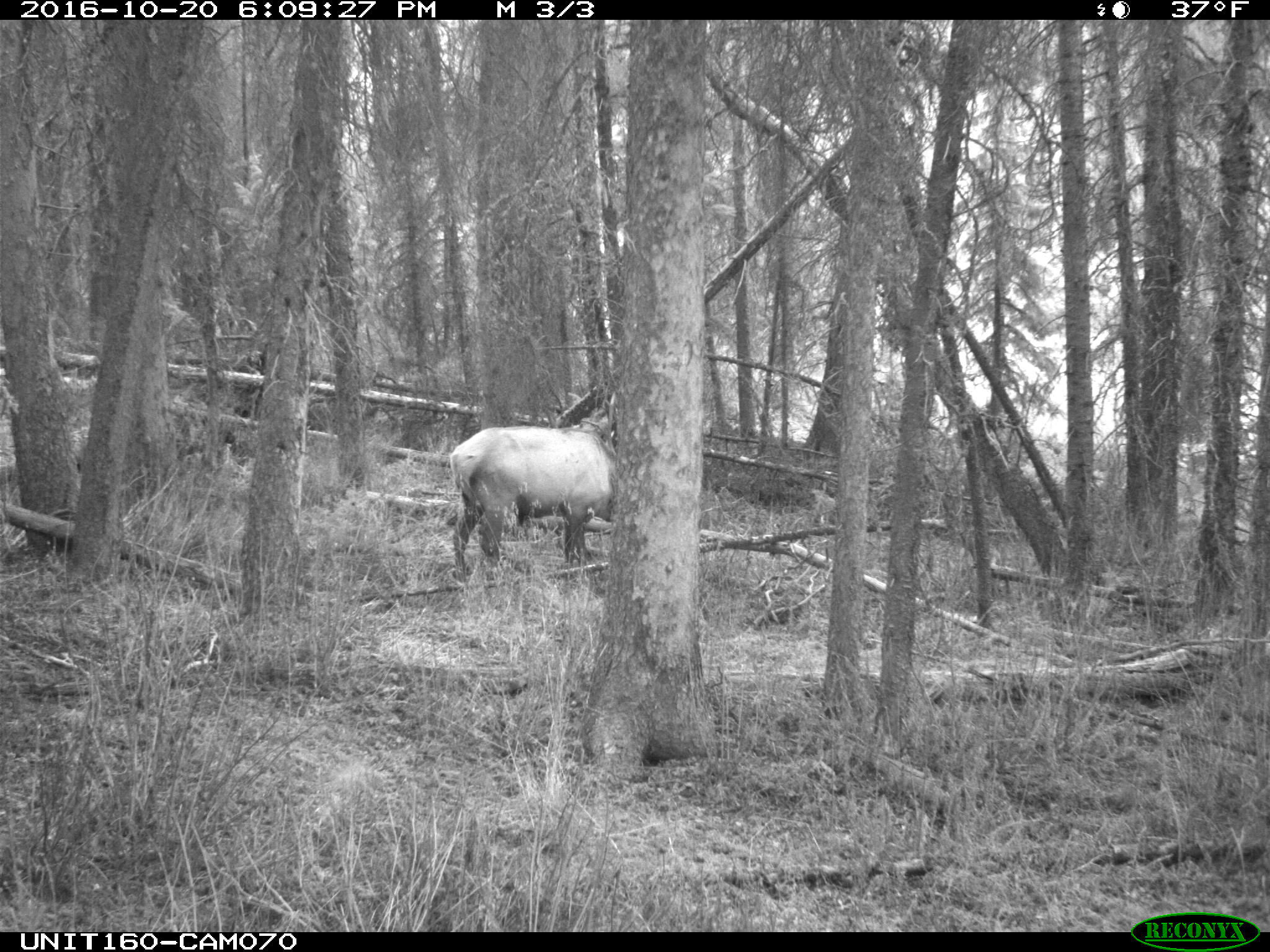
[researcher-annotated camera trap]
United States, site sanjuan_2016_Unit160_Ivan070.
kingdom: Animalia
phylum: Chordata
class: Mammalia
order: Artiodactyla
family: Cervidae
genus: Cervus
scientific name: Cervus elaphus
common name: red deer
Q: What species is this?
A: Cervus elaphus (red deer).